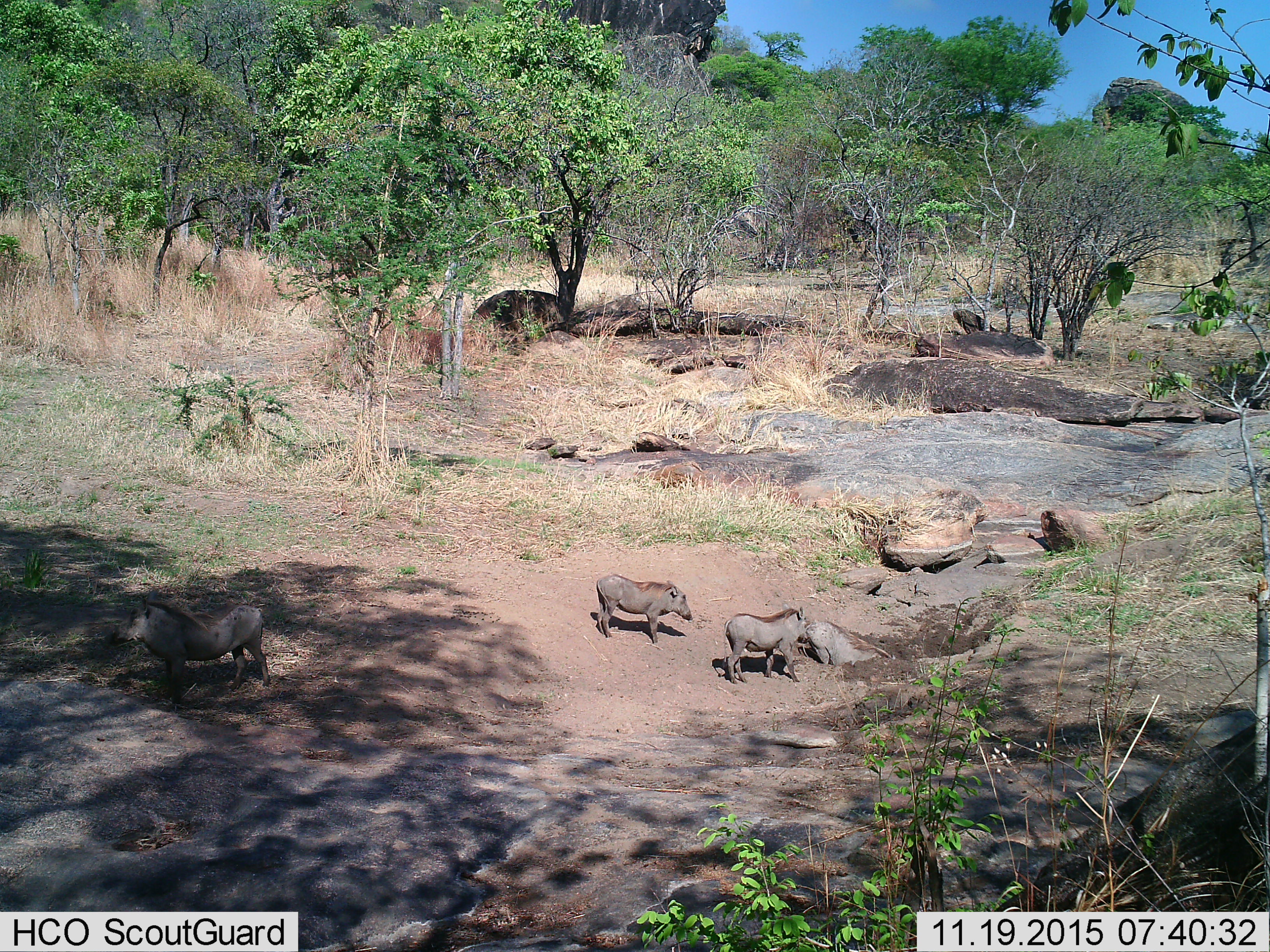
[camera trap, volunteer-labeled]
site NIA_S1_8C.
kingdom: Animalia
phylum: Chordata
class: Mammalia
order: Artiodactyla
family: Suidae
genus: Phacochoerus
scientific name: Phacochoerus africanus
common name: warthog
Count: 4.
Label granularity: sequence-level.